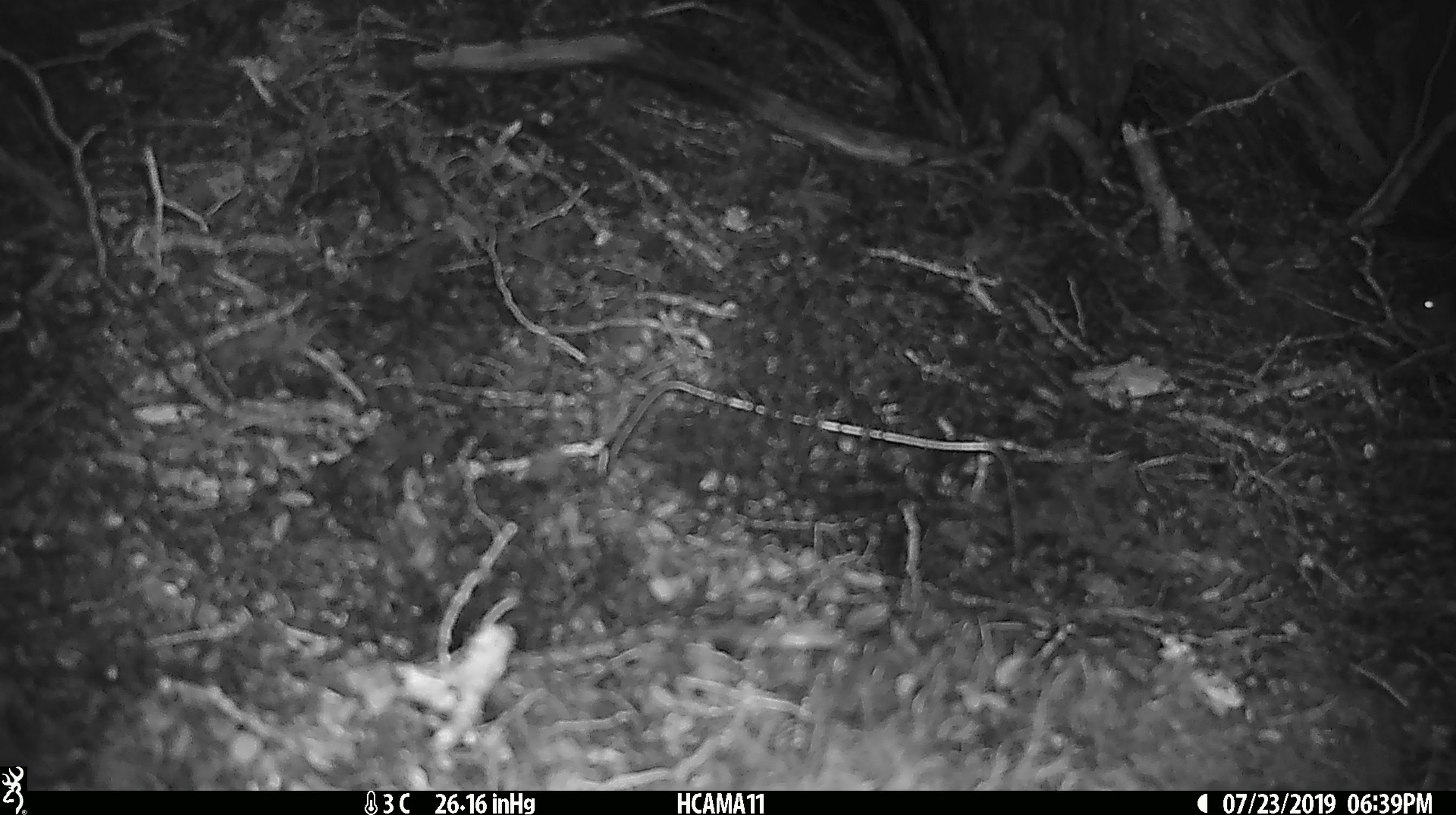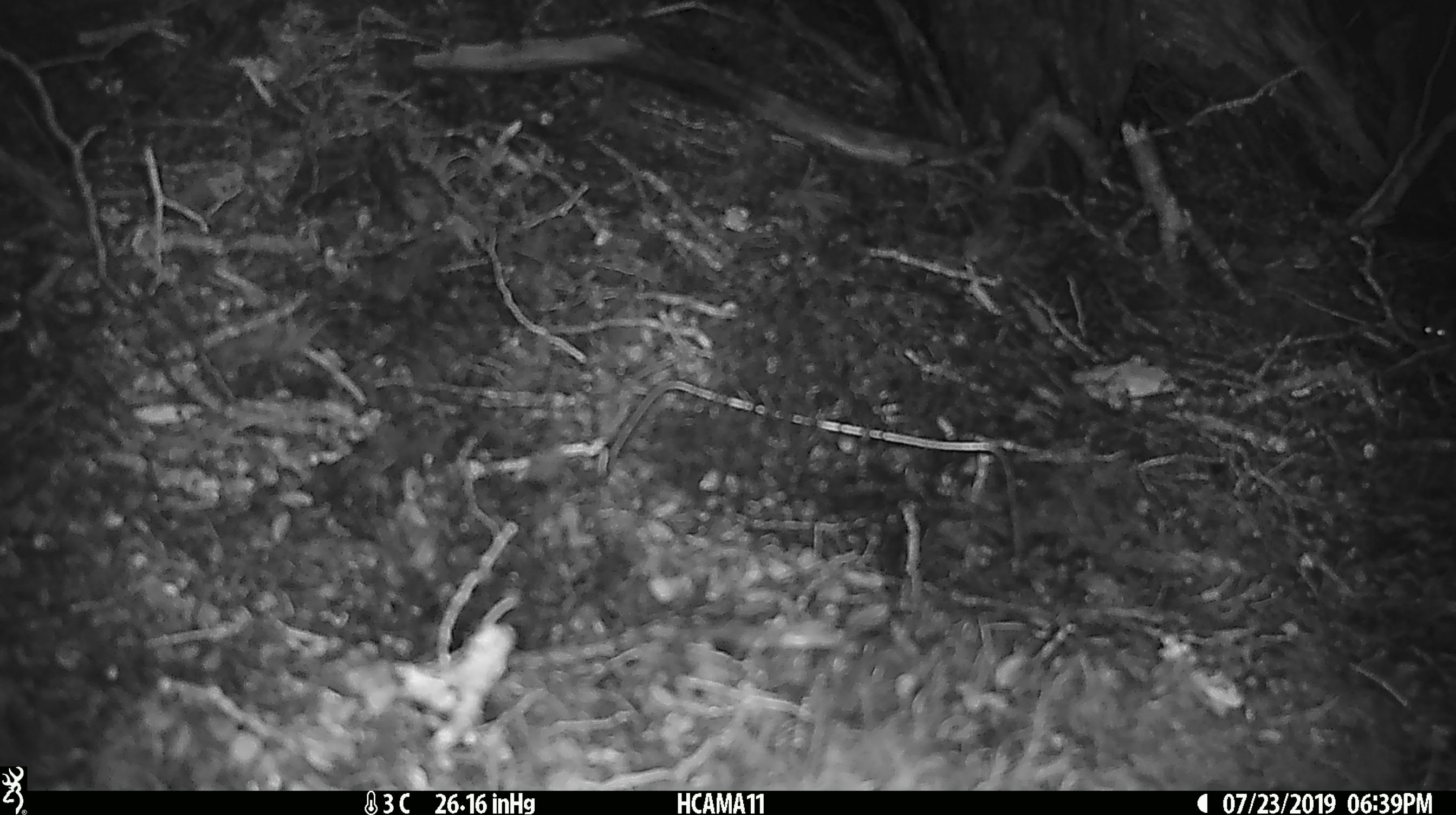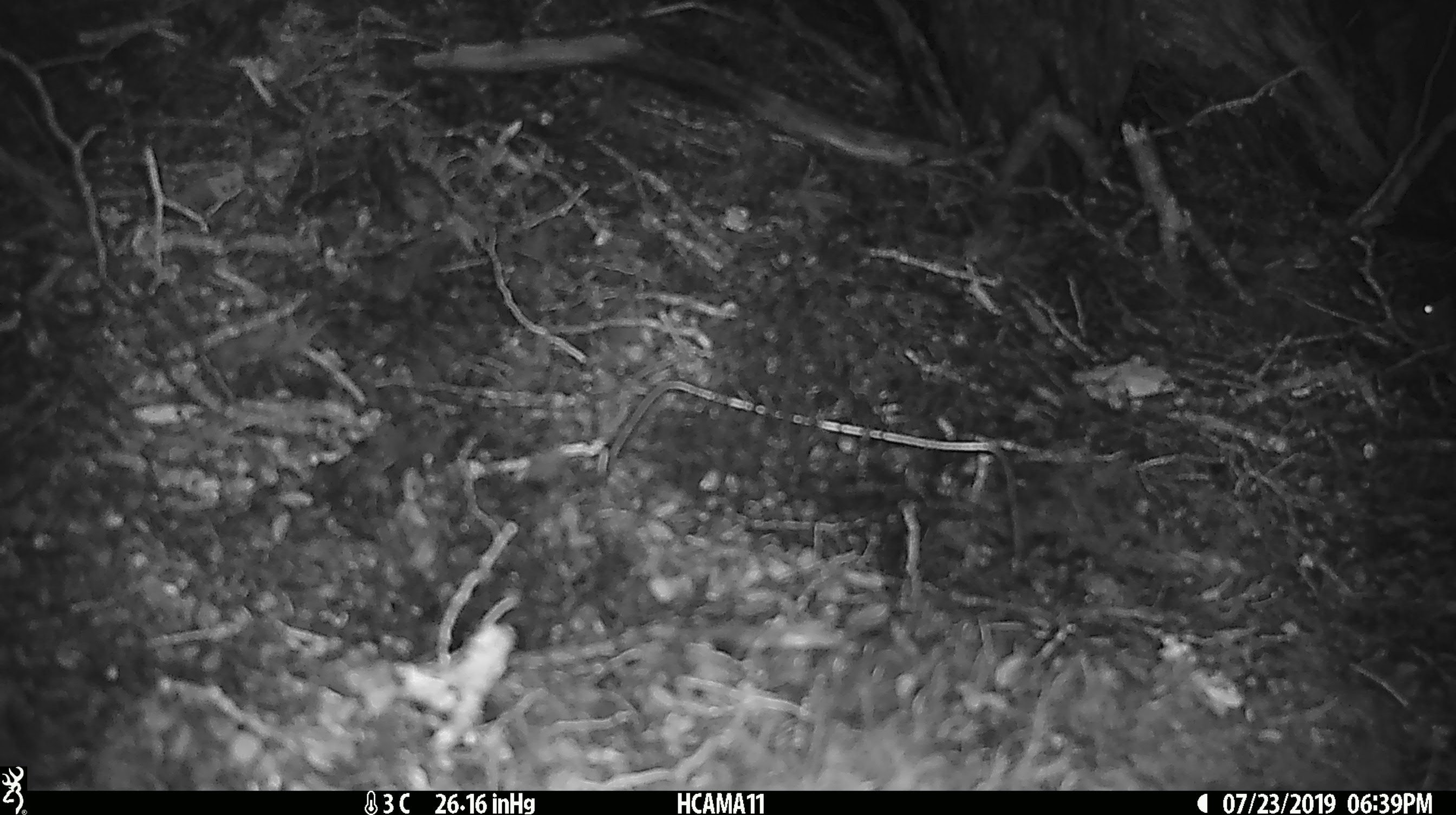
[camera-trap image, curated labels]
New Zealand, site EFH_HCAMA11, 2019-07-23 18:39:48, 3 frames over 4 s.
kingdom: Animalia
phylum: Chordata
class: Mammalia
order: Rodentia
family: Muridae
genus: Mus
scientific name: Mus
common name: mouse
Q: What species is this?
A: Mouse (Mus).